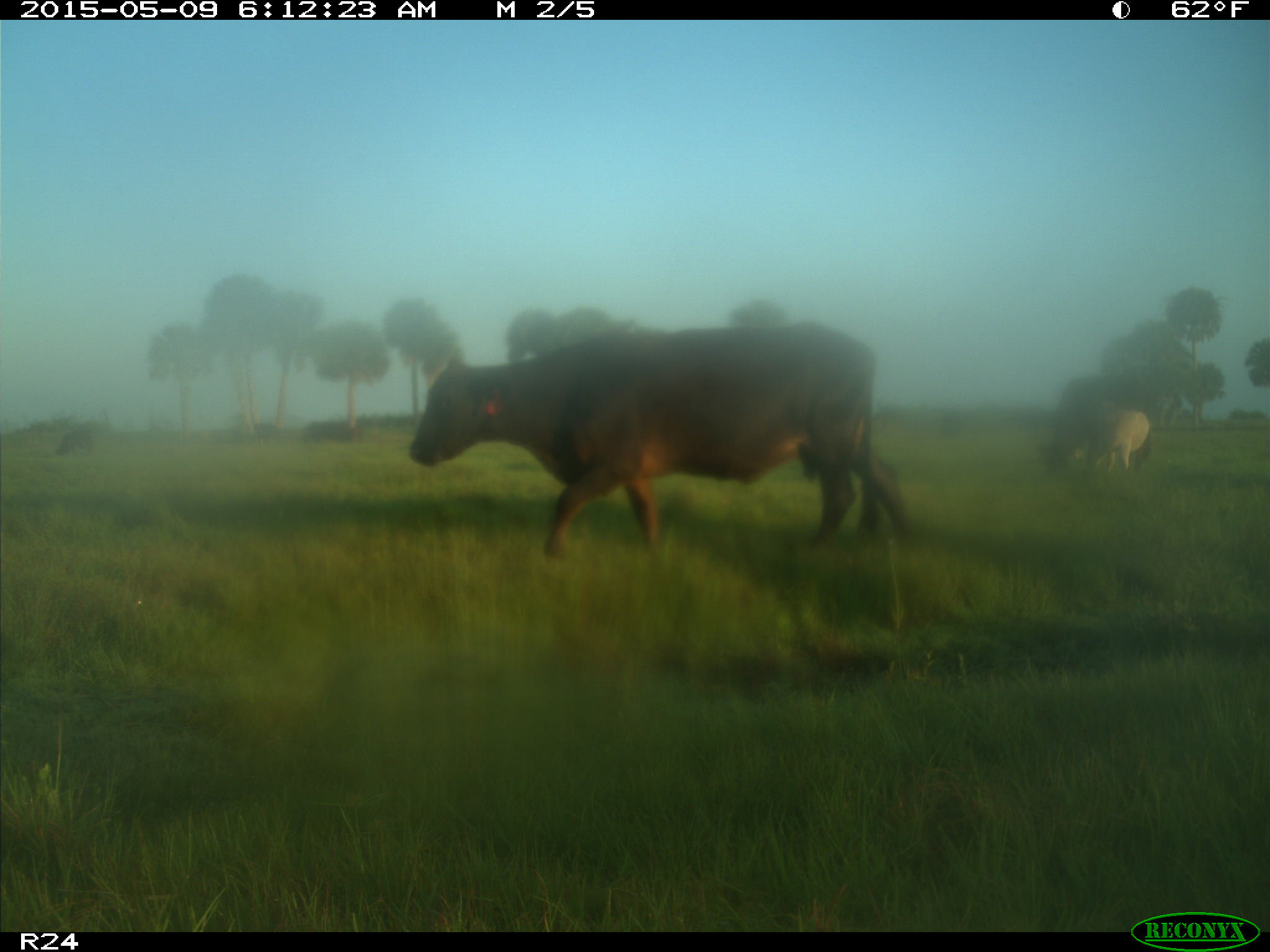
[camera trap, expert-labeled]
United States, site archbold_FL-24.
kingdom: Animalia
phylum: Chordata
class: Mammalia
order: Artiodactyla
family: Bovidae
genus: Bos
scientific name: Bos taurus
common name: domestic cow